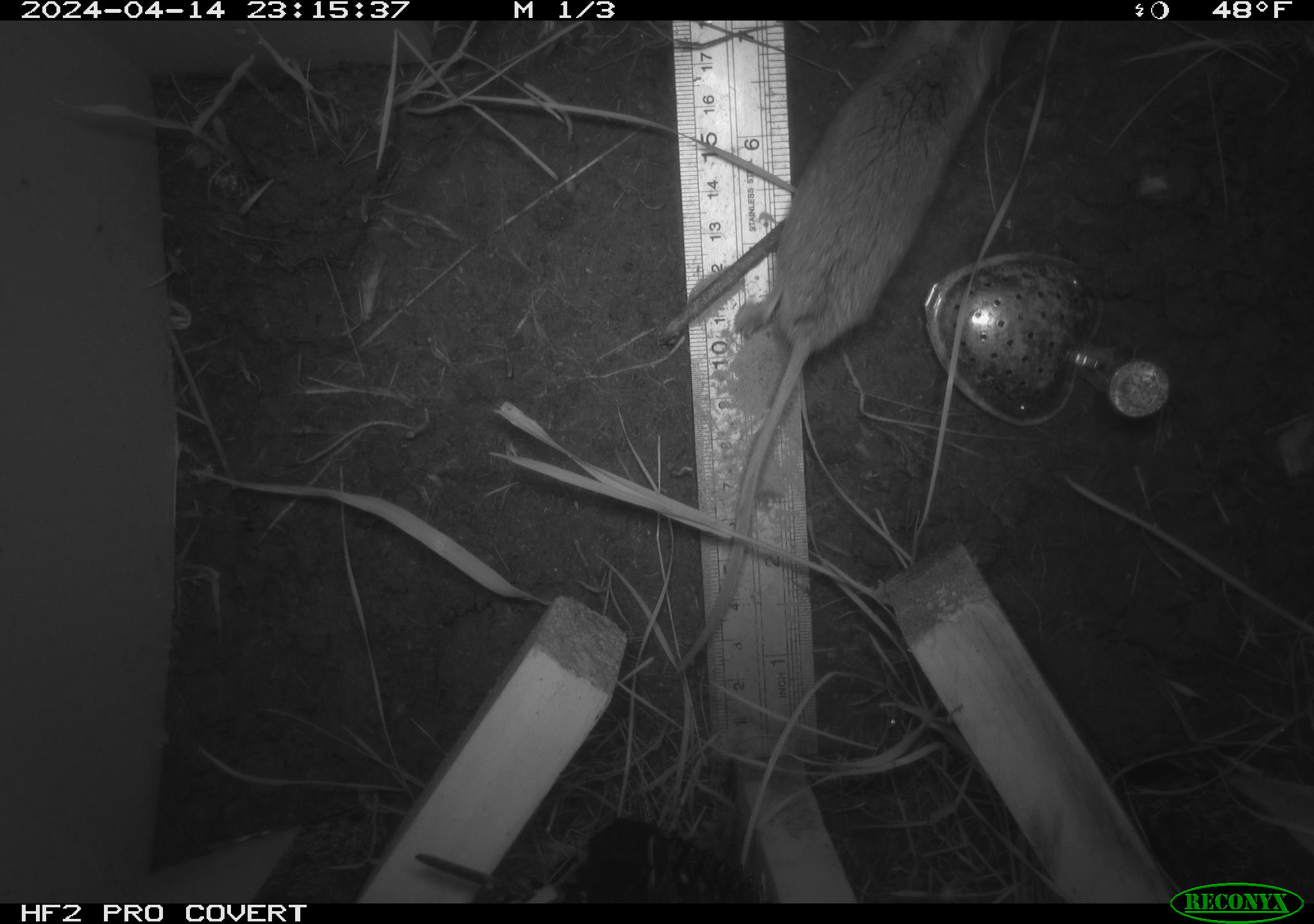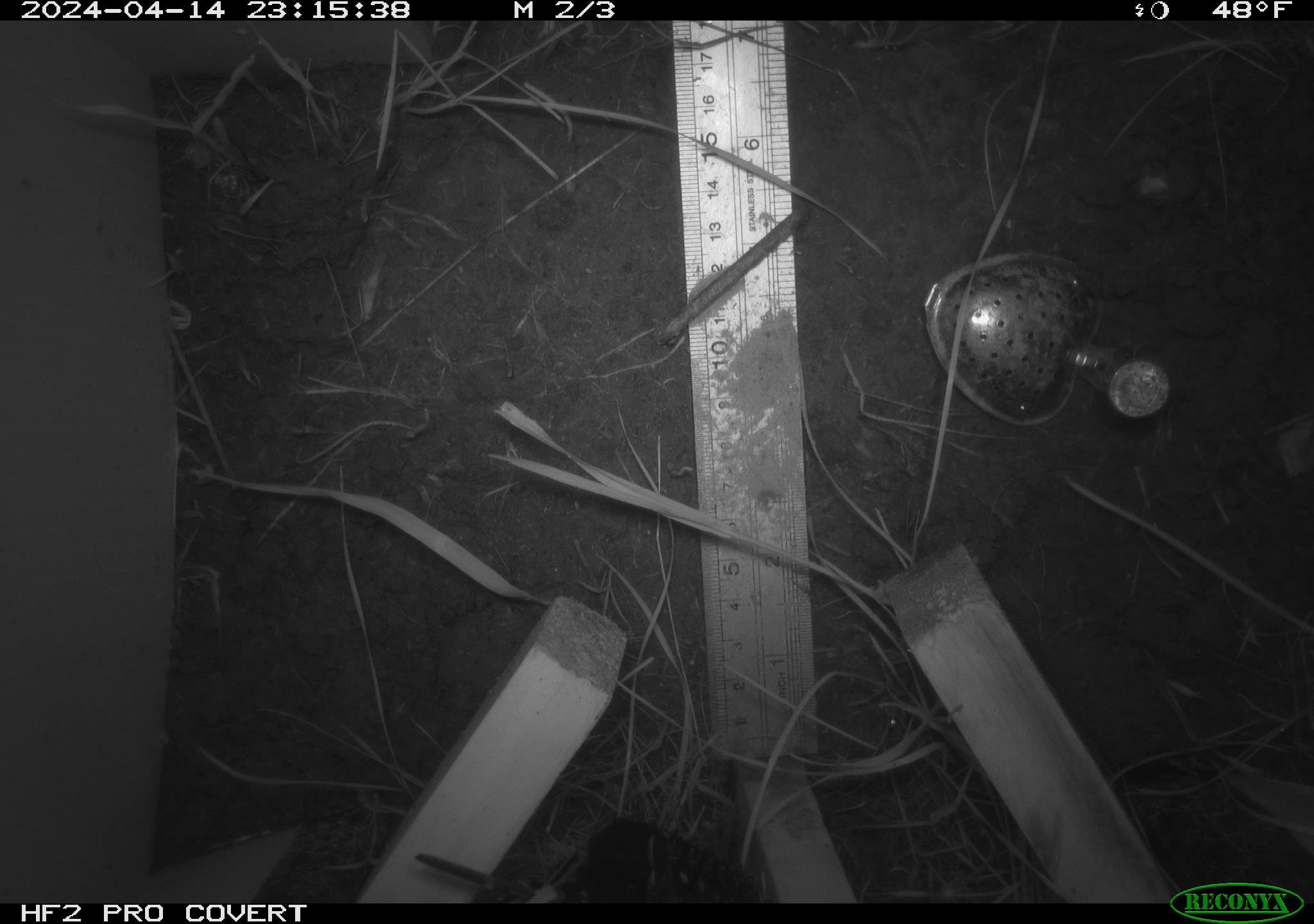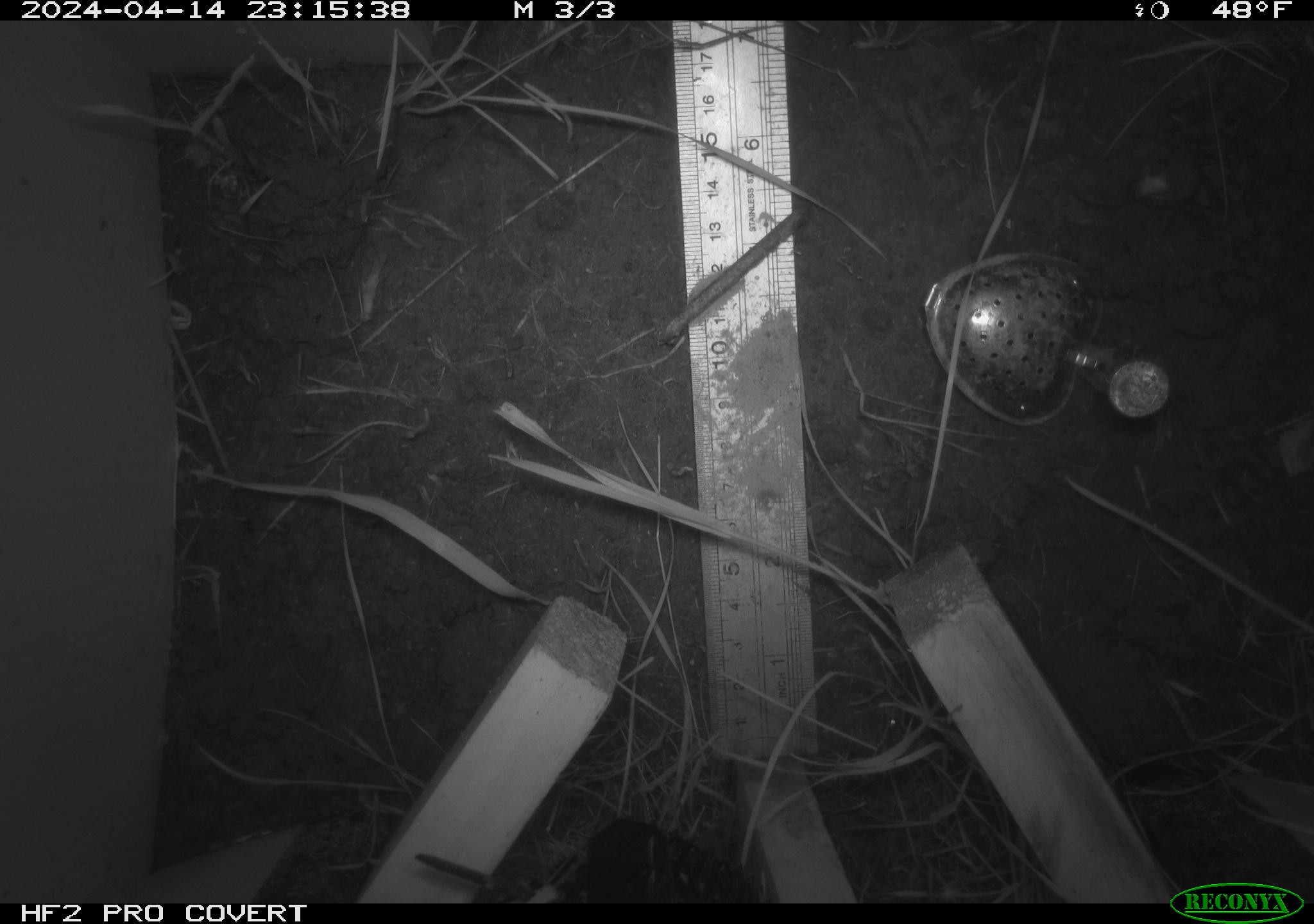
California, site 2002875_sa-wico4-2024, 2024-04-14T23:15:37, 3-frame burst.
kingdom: Animalia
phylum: Chordata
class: Mammalia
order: Rodentia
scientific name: Rodentia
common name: rodent